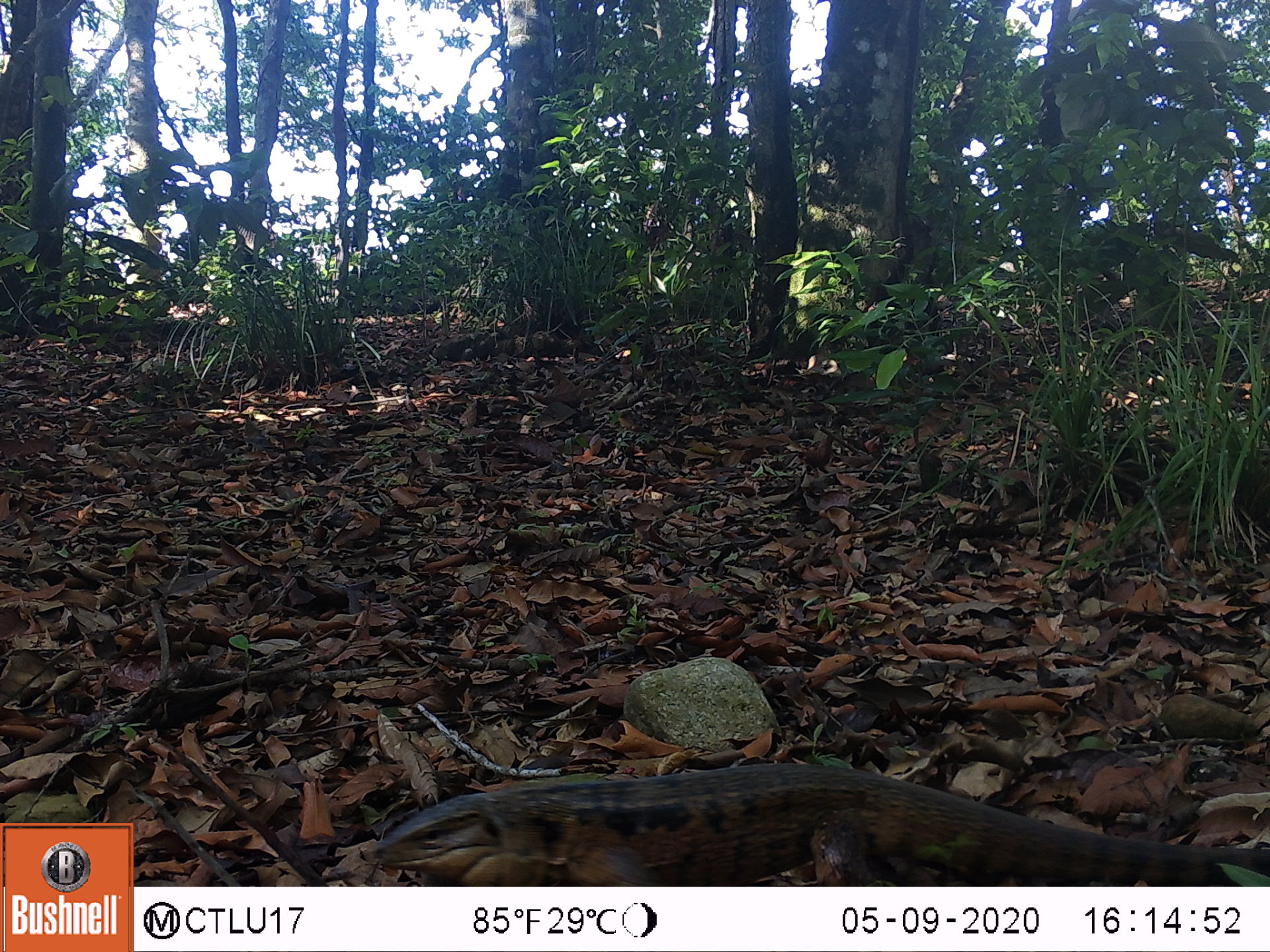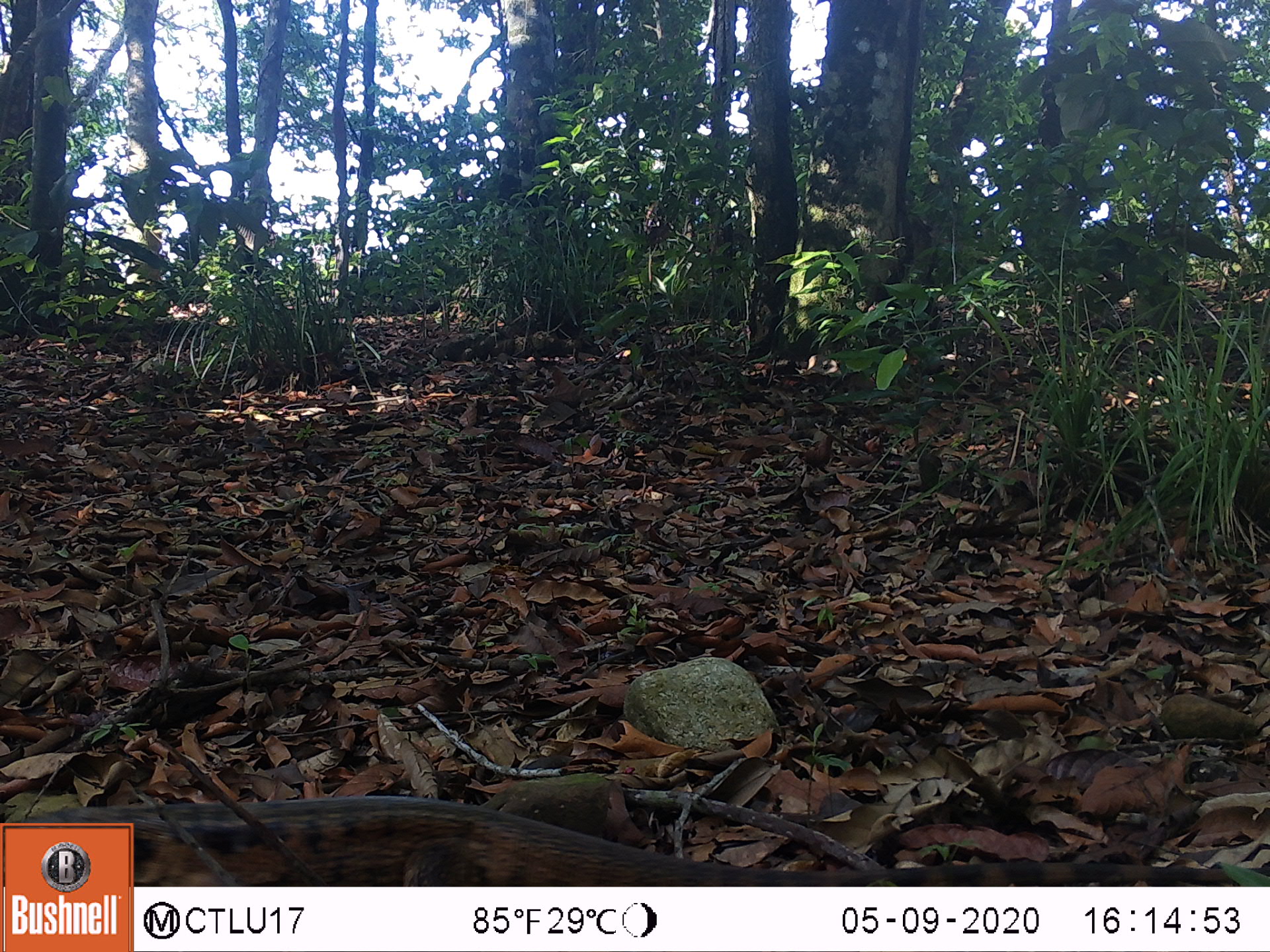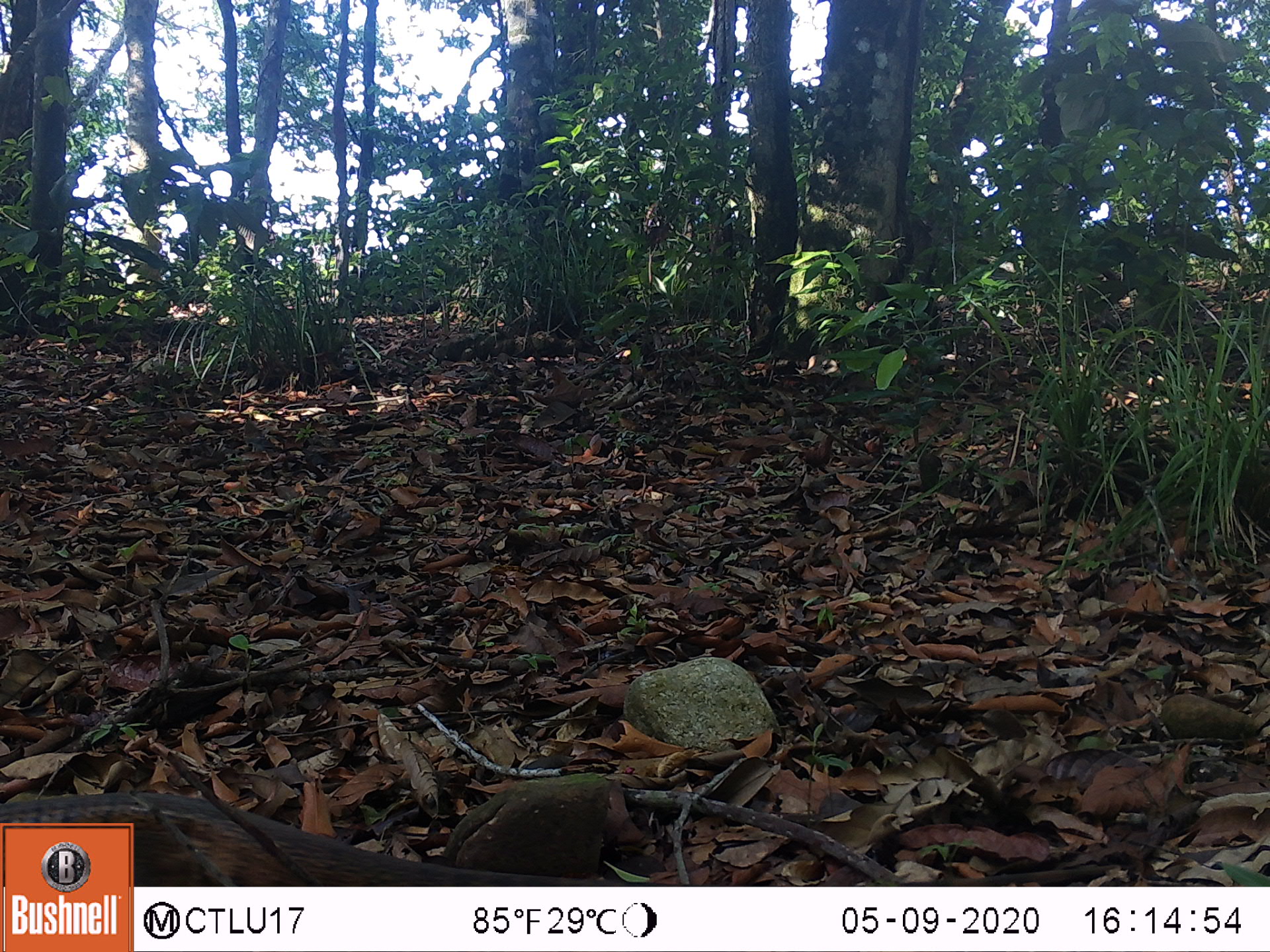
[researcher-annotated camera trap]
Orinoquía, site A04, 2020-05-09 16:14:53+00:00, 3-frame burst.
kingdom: Animalia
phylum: Chordata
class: Reptilia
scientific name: Reptilia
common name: reptile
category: unknown reptile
Unknown reptile (reptile) (Reptilia).